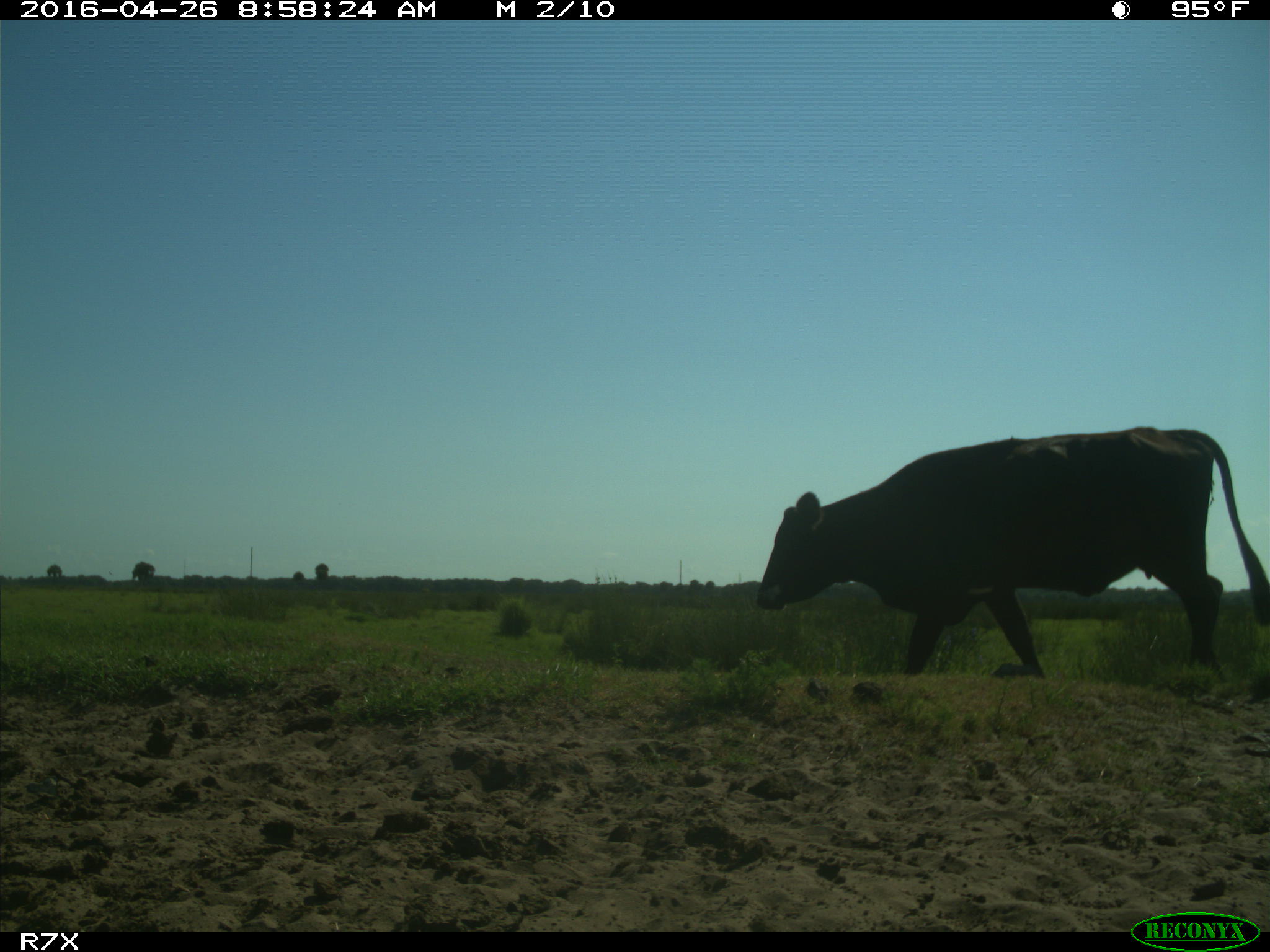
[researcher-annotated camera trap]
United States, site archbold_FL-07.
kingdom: Animalia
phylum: Chordata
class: Mammalia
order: Artiodactyla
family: Bovidae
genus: Bos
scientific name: Bos taurus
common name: domestic cow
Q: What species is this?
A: Bos taurus (domestic cow).